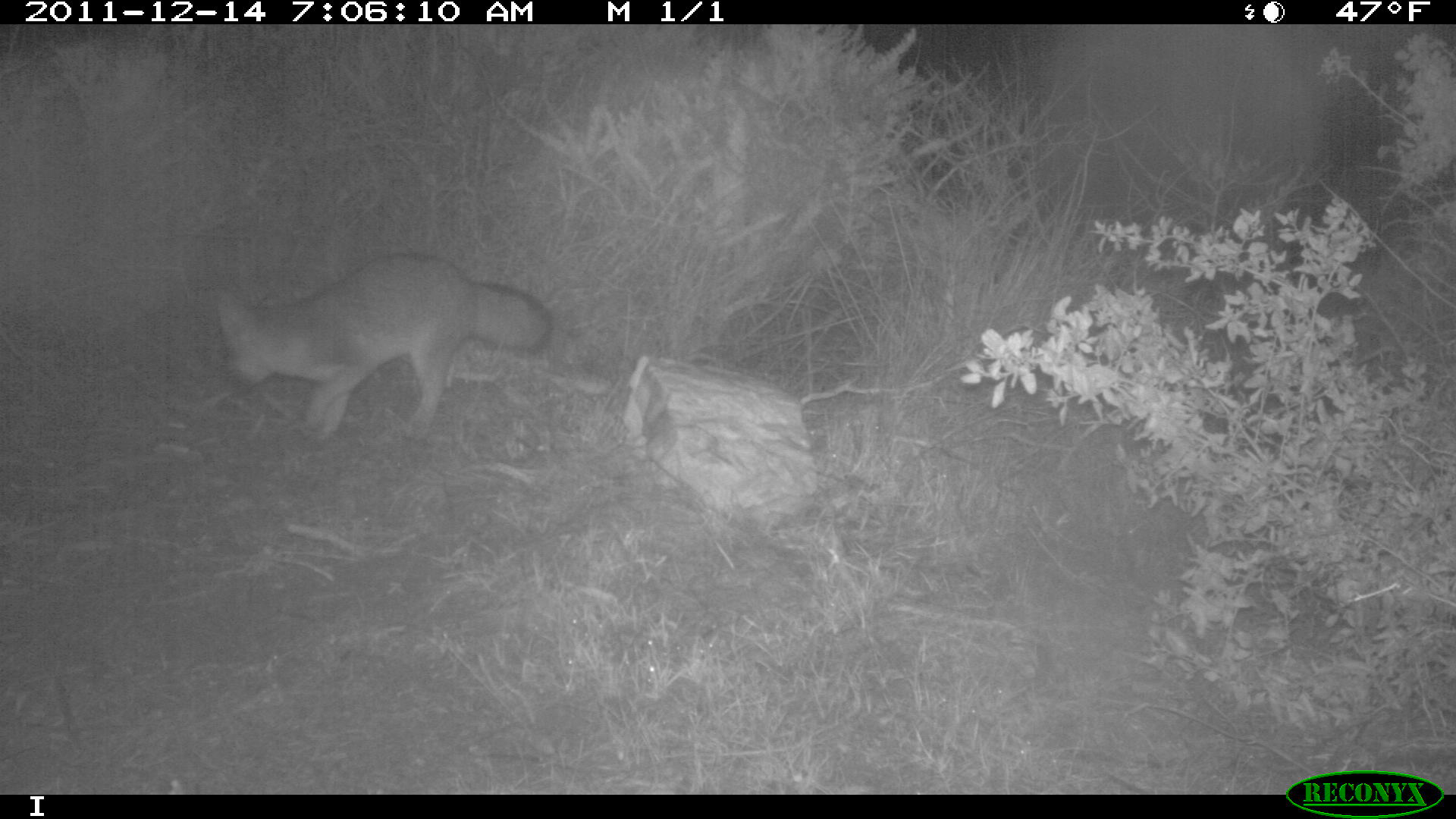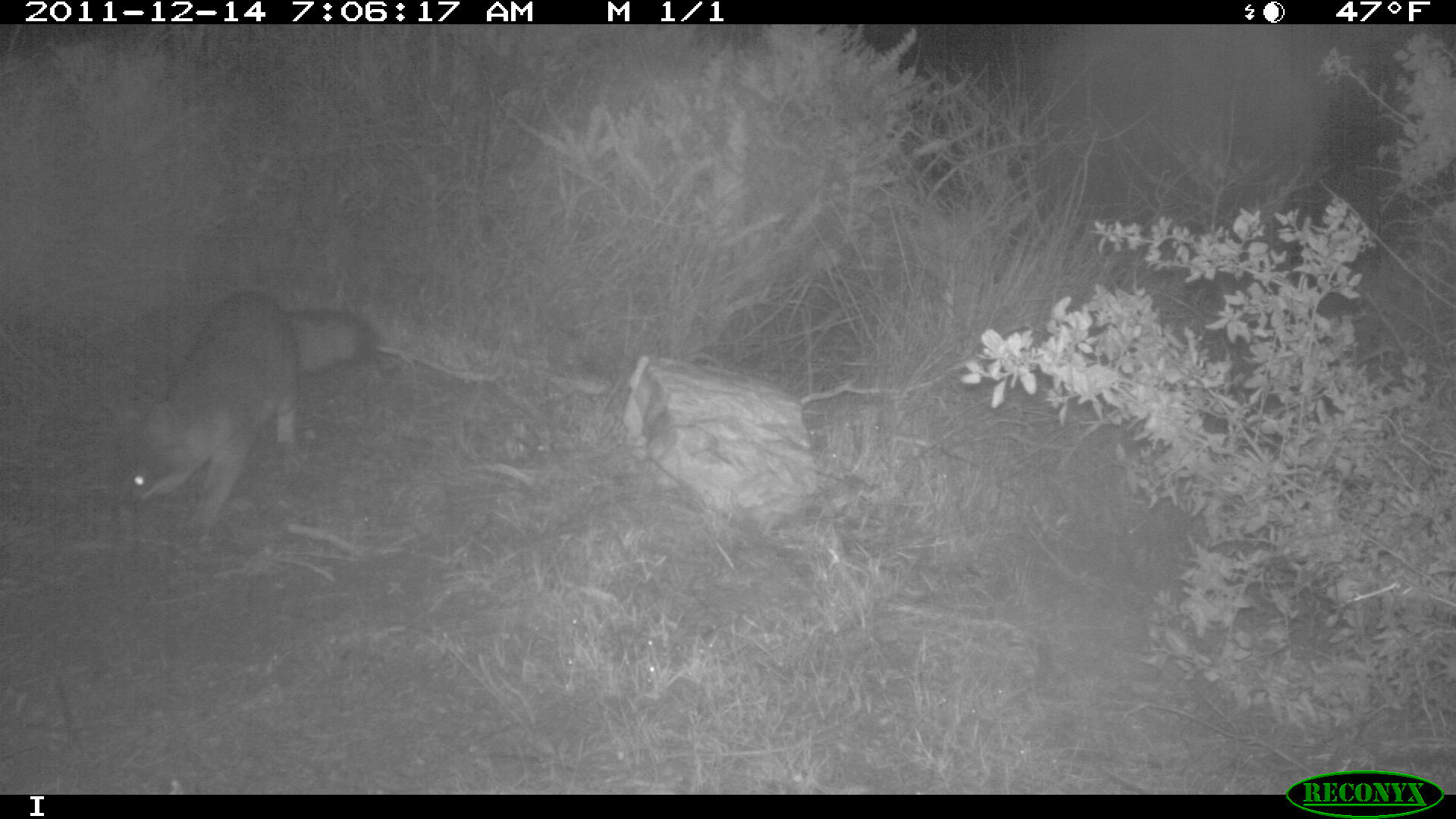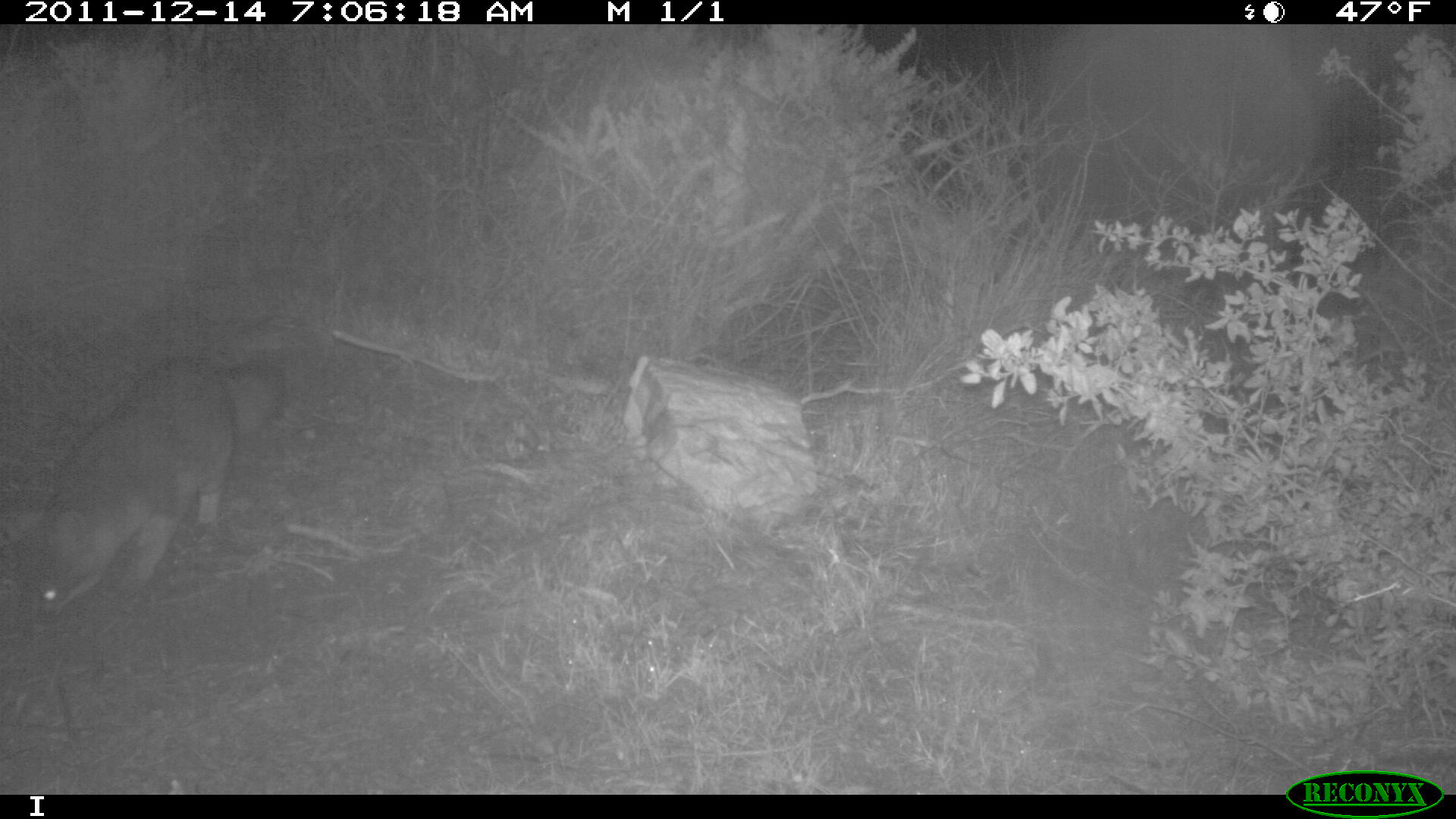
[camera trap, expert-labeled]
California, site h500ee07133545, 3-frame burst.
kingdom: Animalia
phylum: Chordata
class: Mammalia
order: Carnivora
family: Canidae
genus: Urocyon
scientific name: Urocyon littoralis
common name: island fox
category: fox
Fox (island fox) (Urocyon littoralis).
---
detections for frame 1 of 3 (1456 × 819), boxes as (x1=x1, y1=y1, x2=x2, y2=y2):
fox: (x1=215, y1=253, x2=554, y2=443)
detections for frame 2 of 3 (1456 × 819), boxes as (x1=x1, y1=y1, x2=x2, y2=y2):
fox: (x1=123, y1=292, x2=378, y2=544)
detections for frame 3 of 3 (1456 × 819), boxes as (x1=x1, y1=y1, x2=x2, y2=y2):
fox: (x1=1, y1=357, x2=288, y2=626)